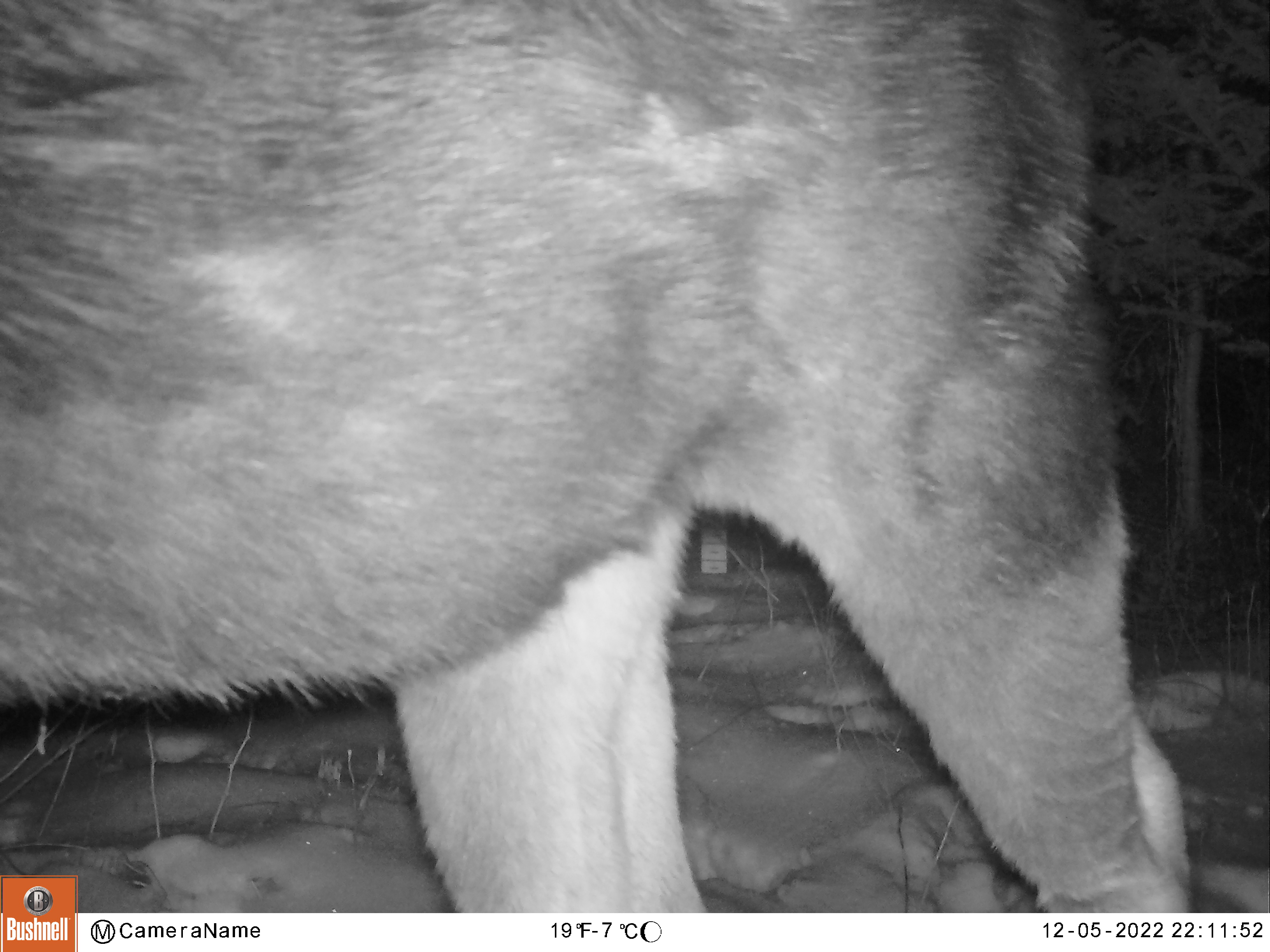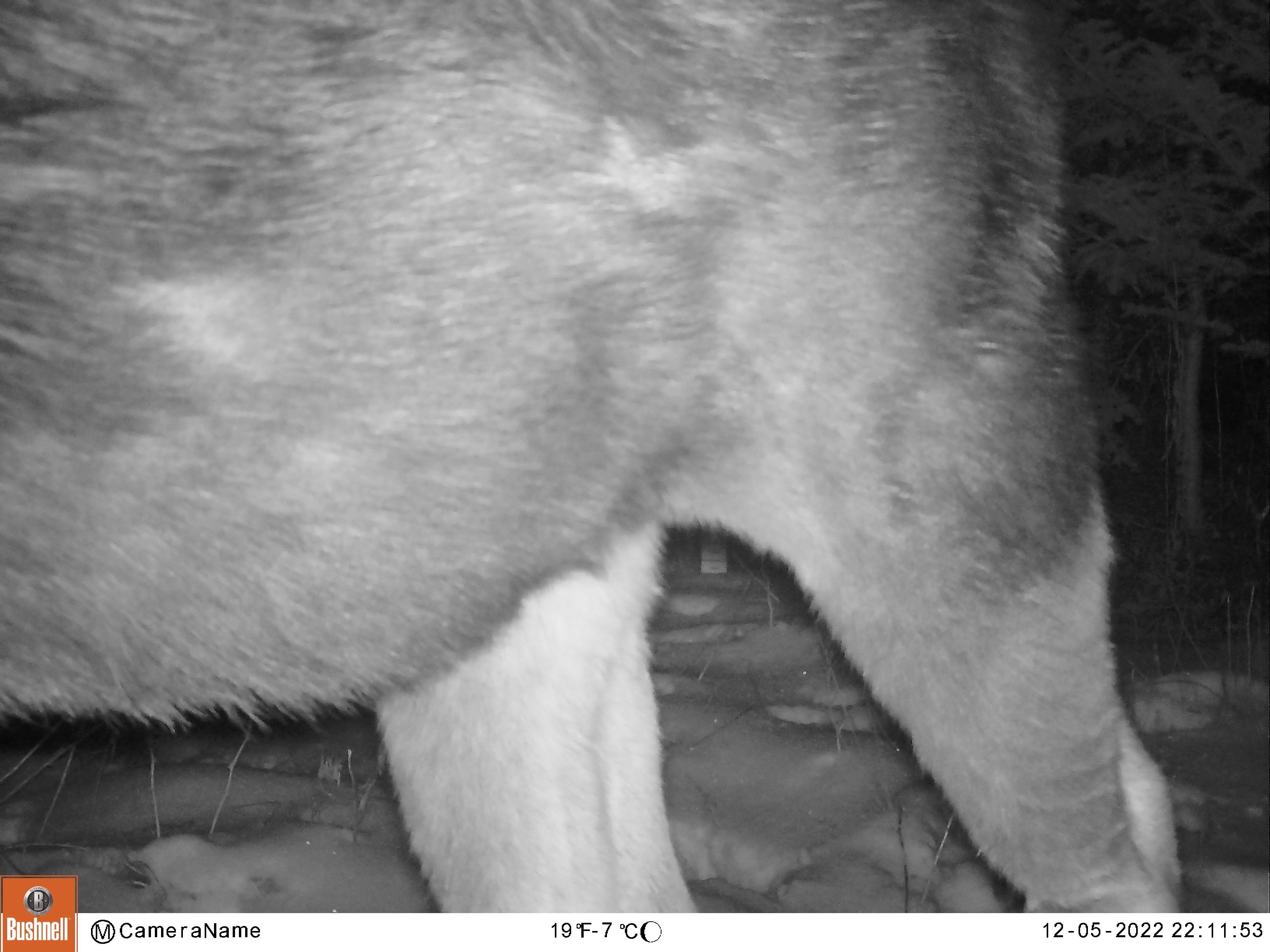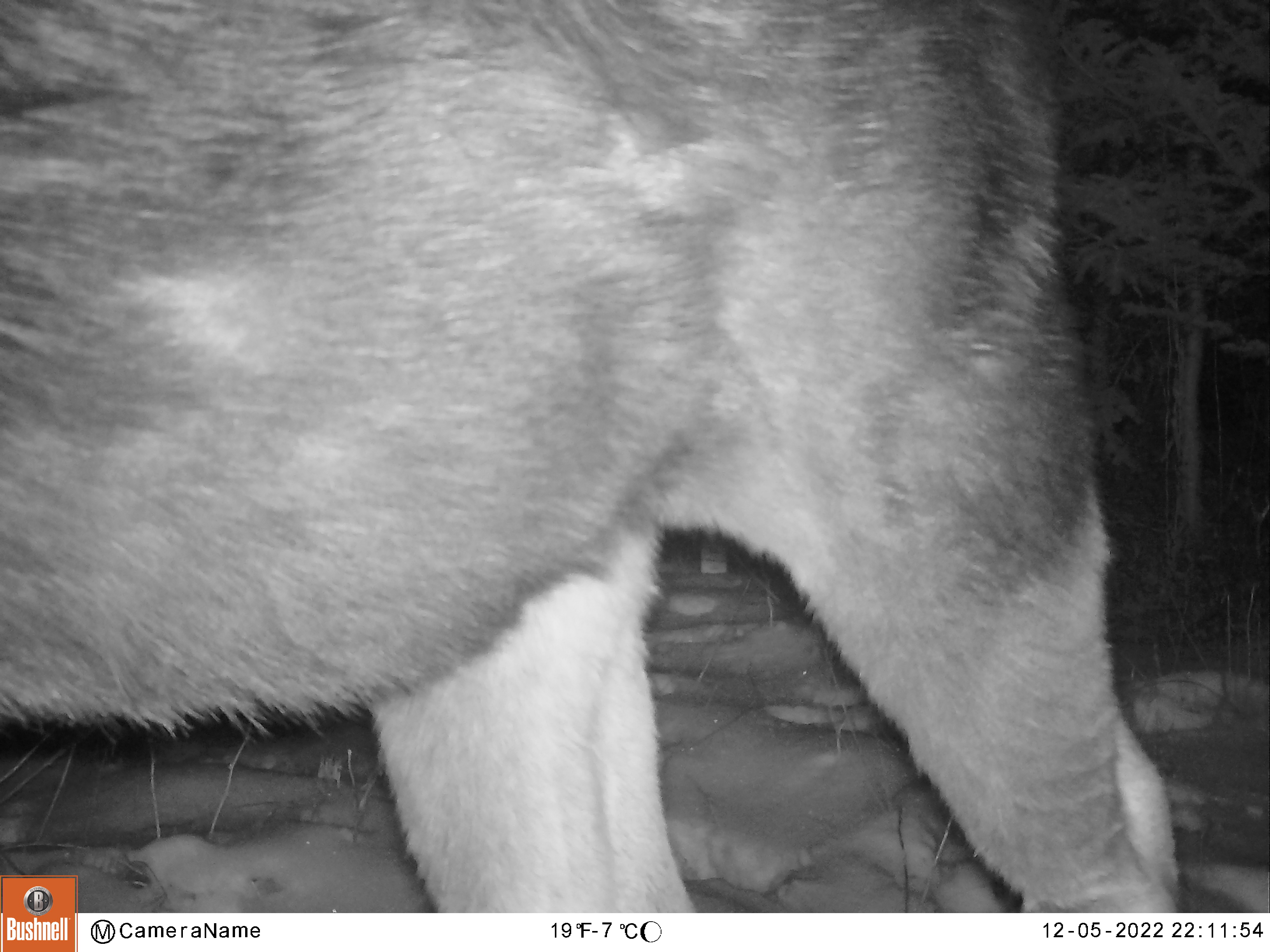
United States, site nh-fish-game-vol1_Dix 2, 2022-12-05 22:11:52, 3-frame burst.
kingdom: Animalia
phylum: Chordata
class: Mammalia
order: Artiodactyla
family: Cervidae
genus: Alces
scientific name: Alces alces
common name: moose